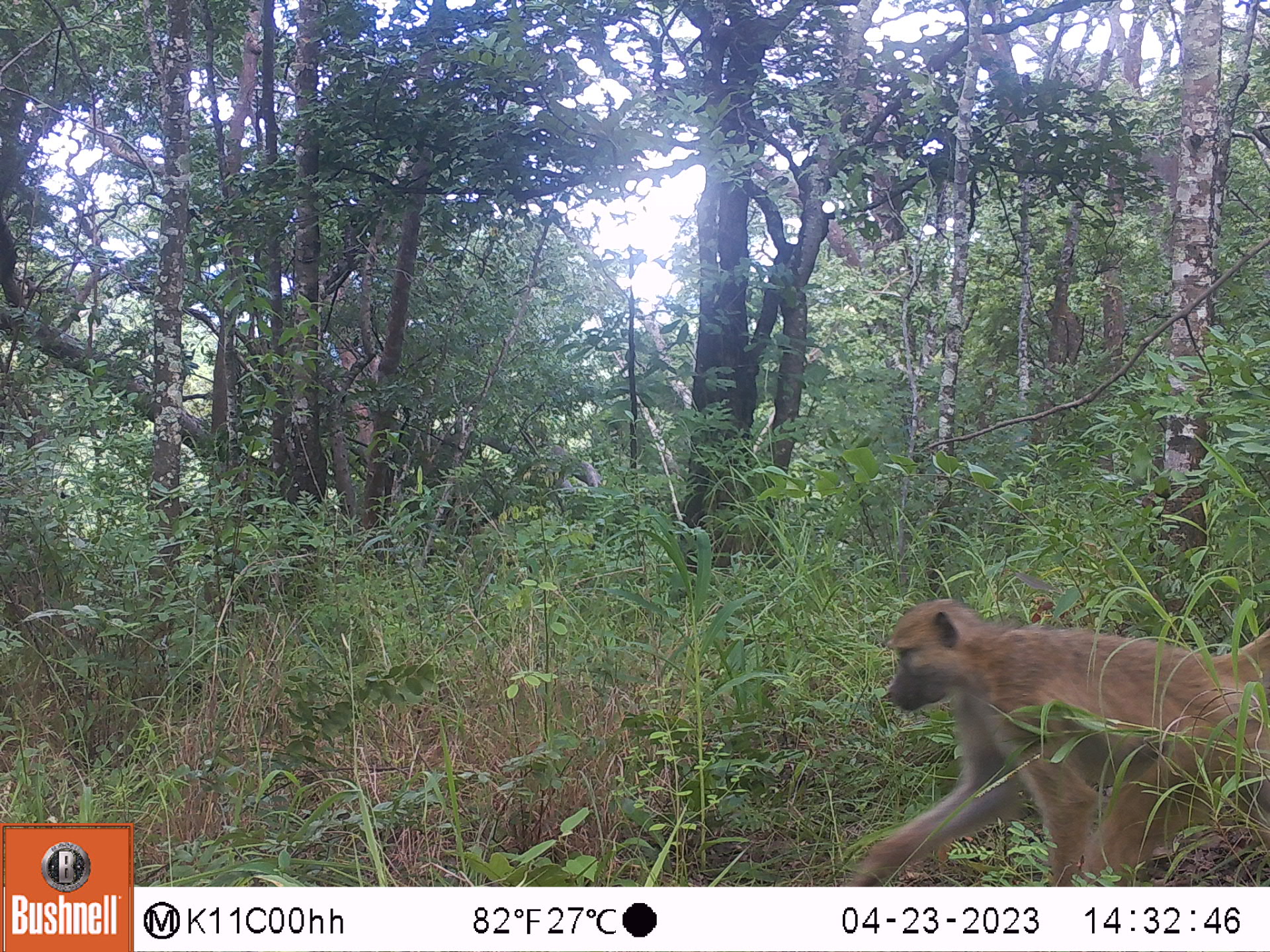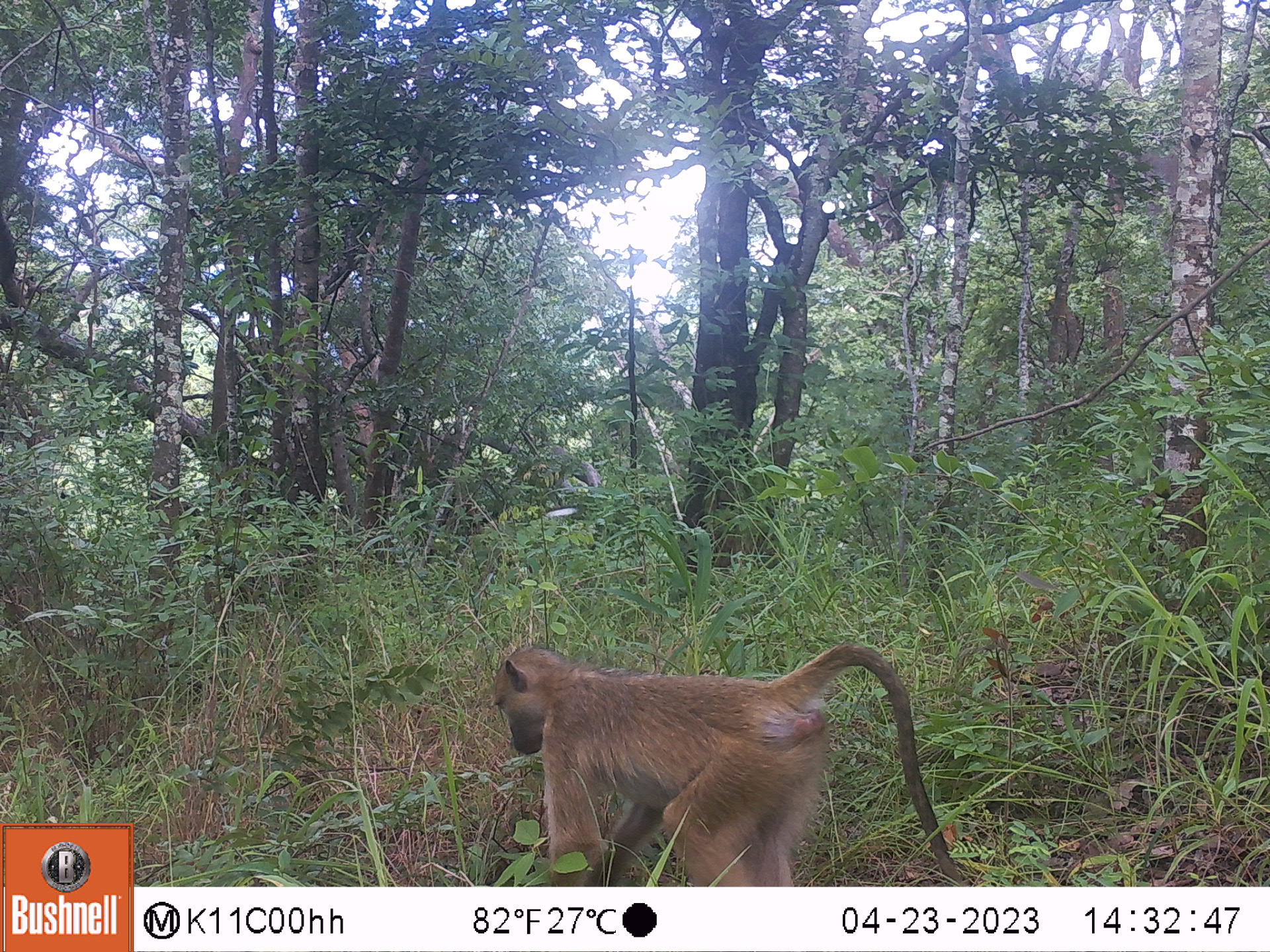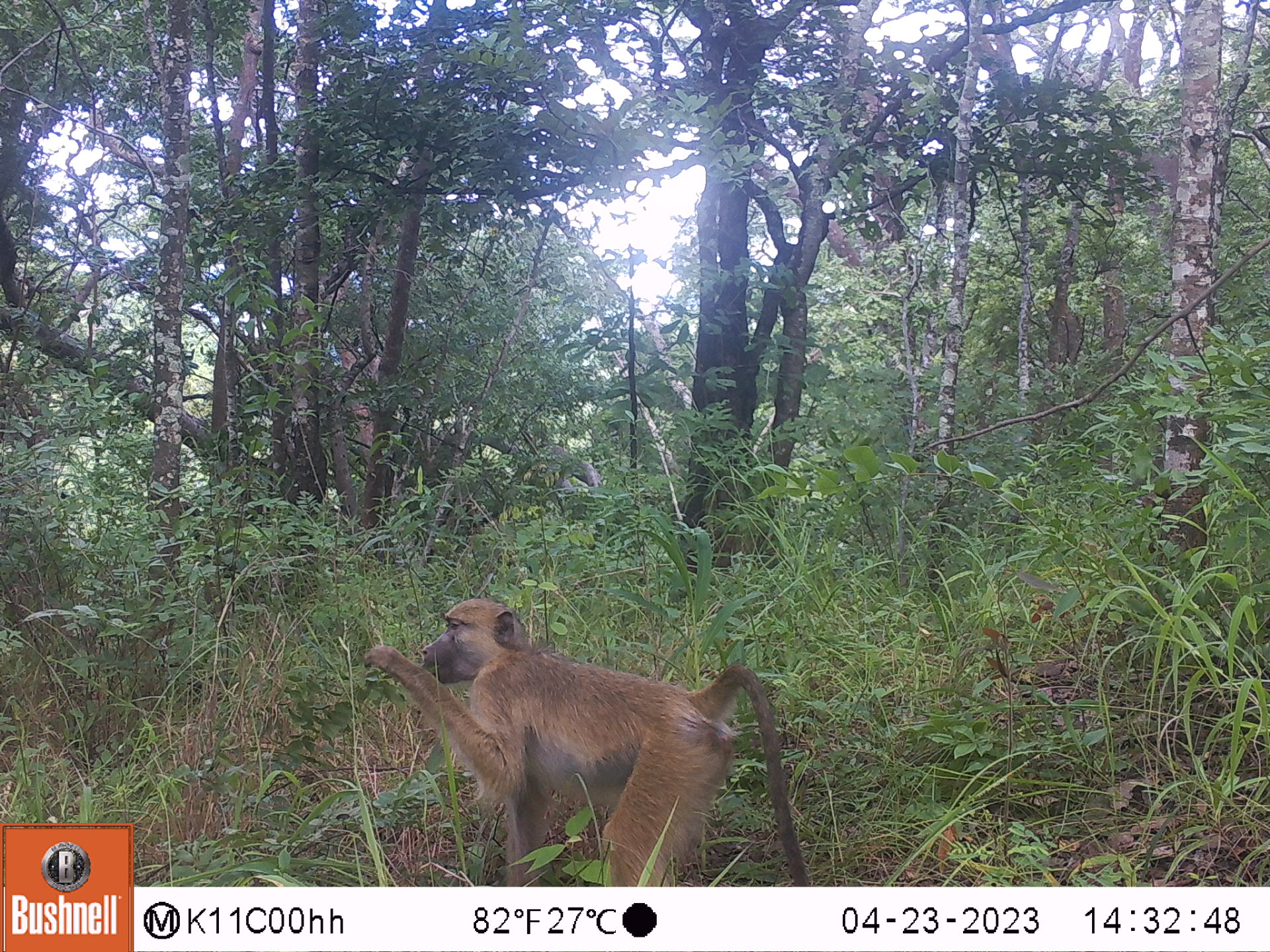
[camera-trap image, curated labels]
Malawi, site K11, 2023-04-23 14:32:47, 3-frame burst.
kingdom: Animalia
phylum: Chordata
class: Mammalia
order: Primates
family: Cercopithecidae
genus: Papio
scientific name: Papio cynocephalus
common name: yellow baboon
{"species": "yellow baboon (Papio cynocephalus)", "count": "1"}